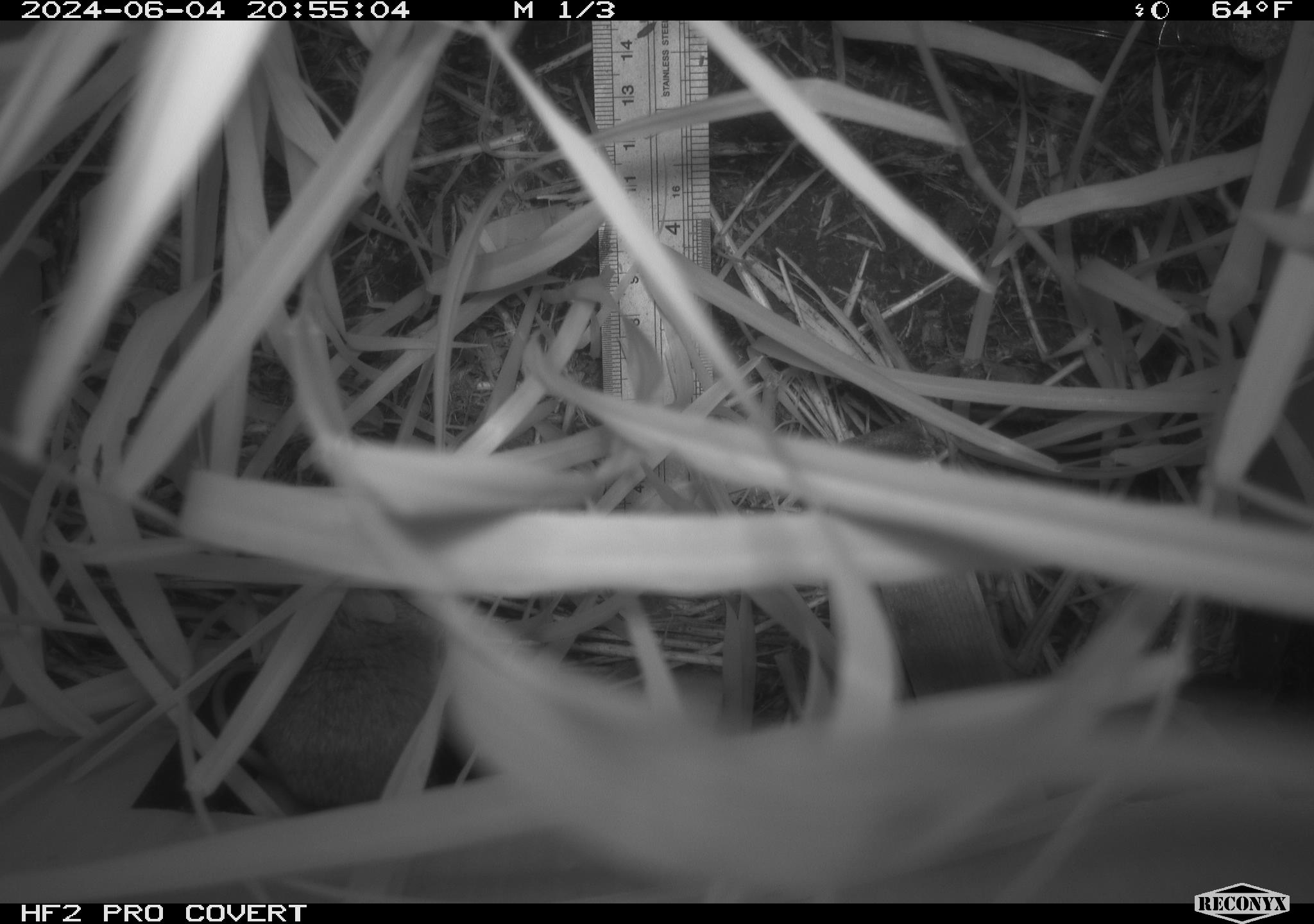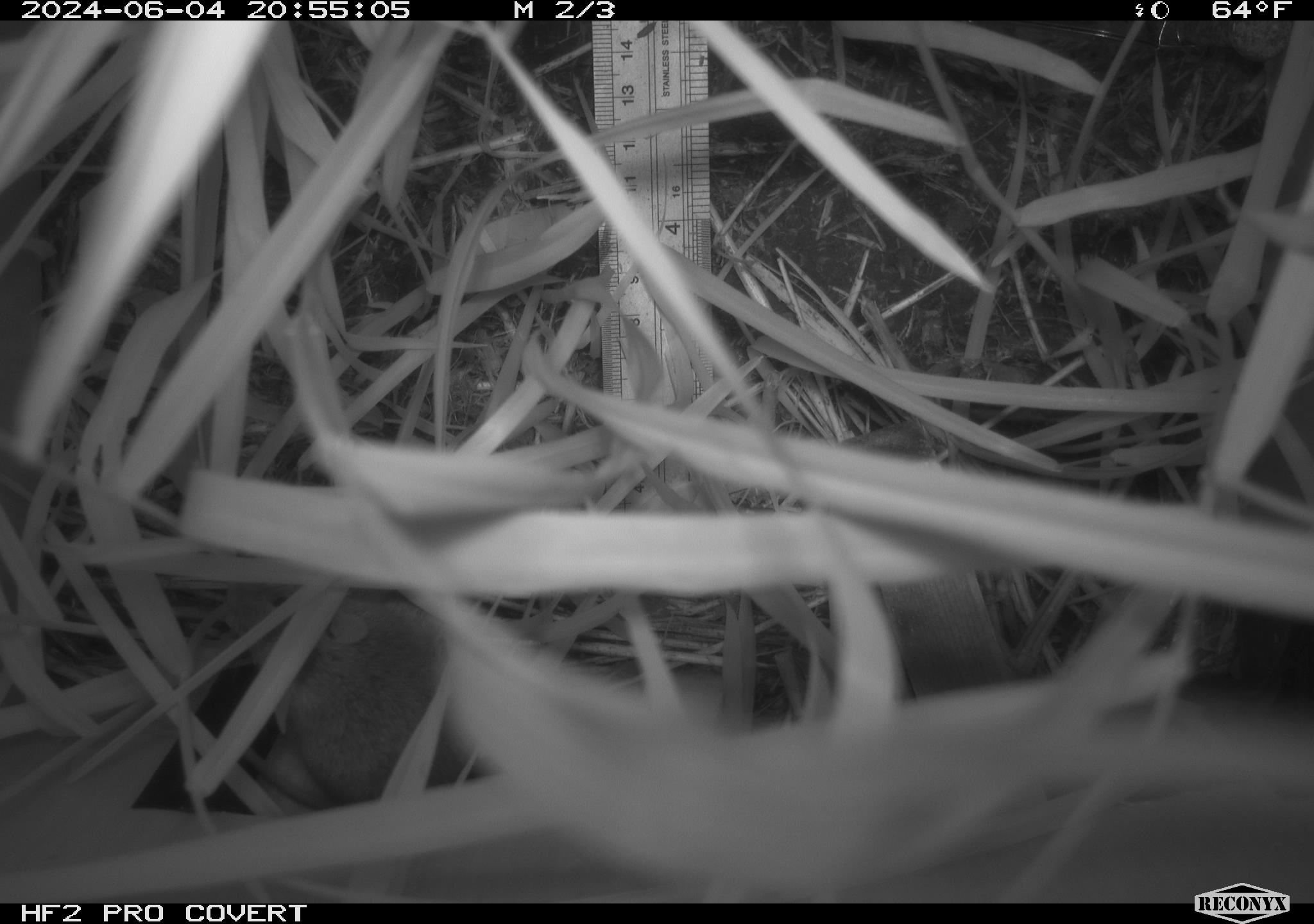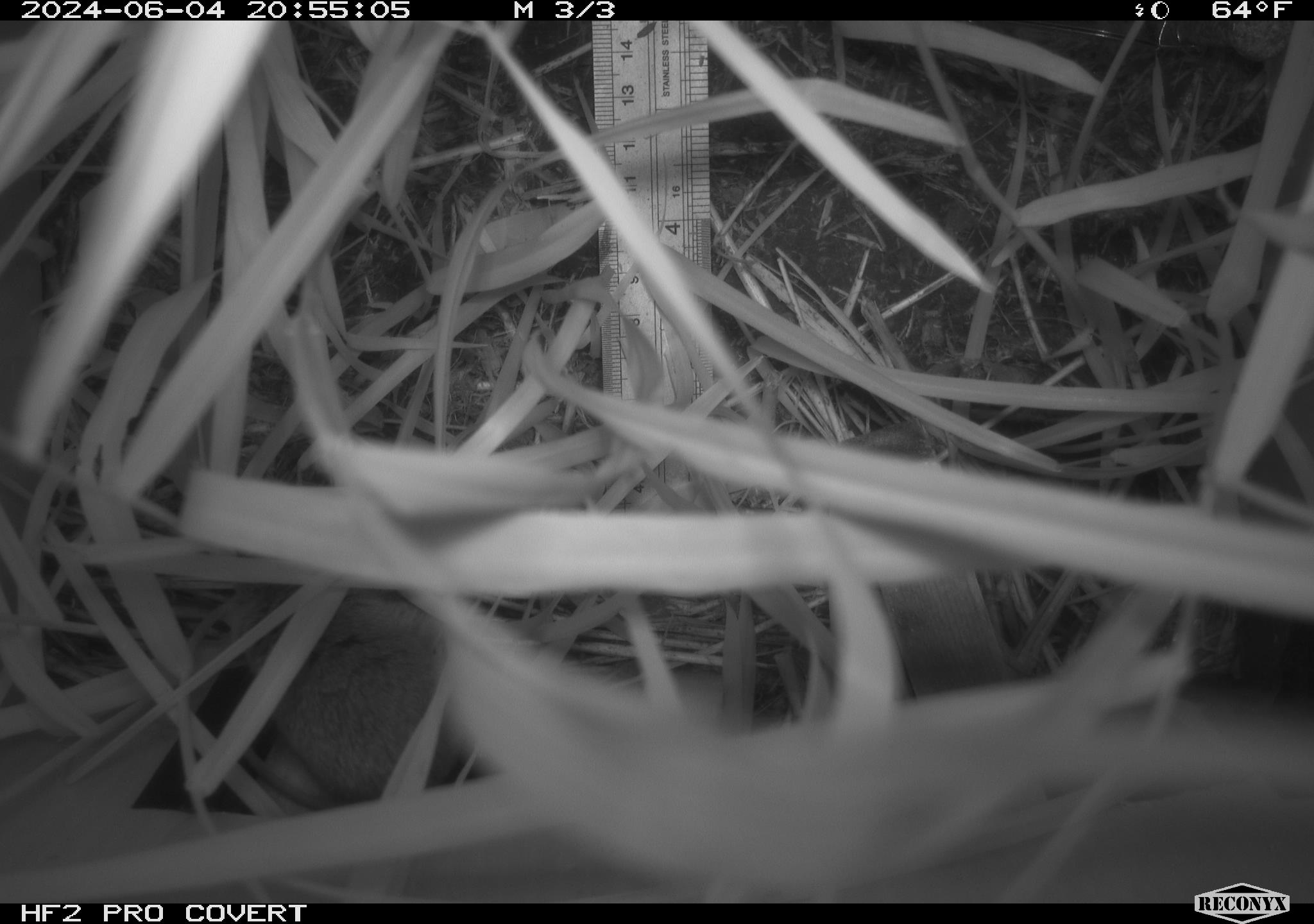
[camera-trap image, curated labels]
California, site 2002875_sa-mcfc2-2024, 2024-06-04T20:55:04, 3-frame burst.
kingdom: Animalia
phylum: Chordata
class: Mammalia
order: Rodentia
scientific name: Rodentia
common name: rodent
Rodent (Rodentia).